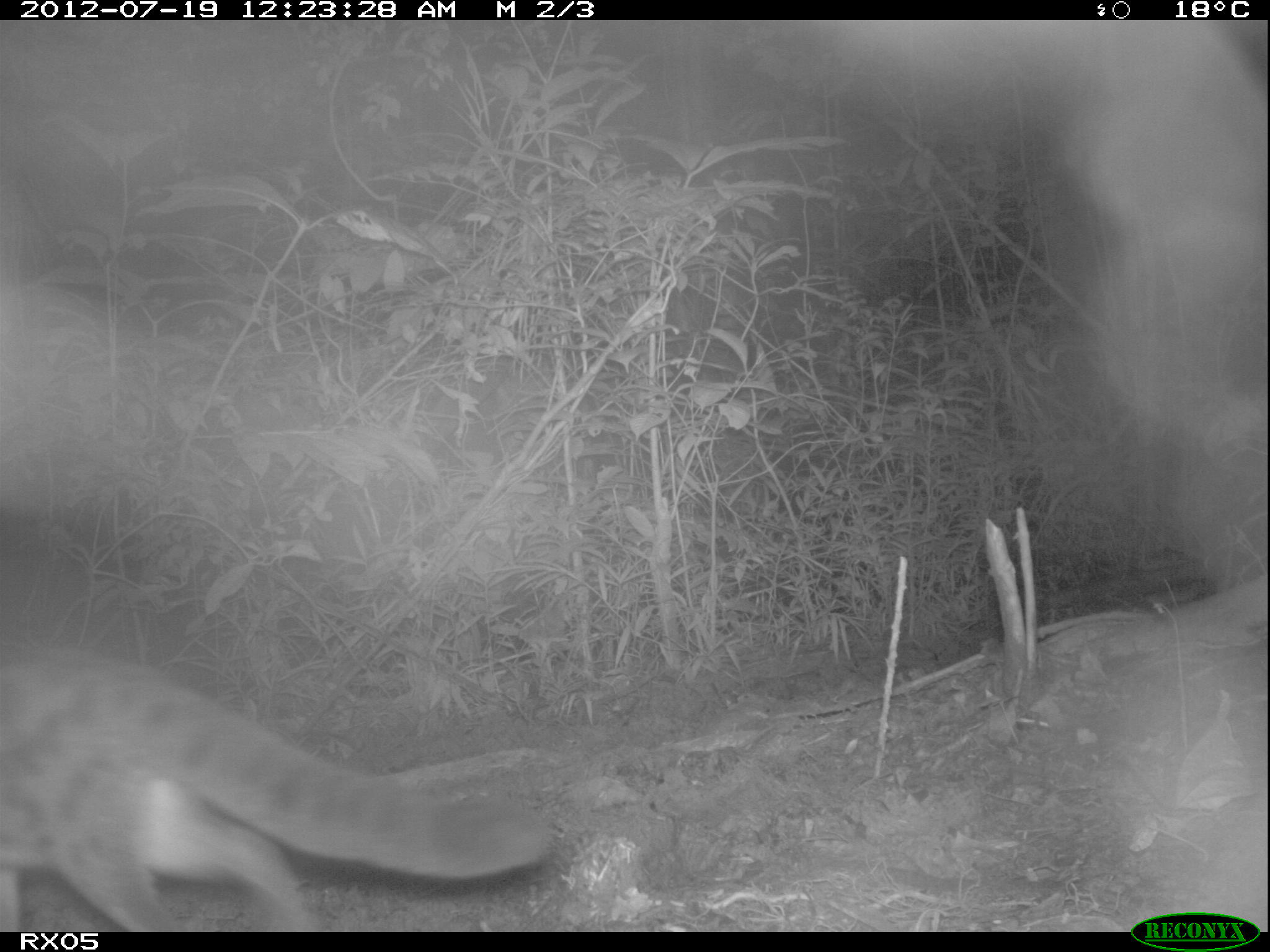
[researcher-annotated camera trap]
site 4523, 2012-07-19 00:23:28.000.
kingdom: Animalia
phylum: Chordata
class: Mammalia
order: Carnivora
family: Eupleridae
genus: Fossa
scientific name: Fossa fossana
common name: fanaloka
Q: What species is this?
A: Fossa fossana (fanaloka).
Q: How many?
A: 1.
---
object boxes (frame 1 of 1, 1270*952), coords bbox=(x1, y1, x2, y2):
fossa fossana: bbox=(0, 658, 550, 932)